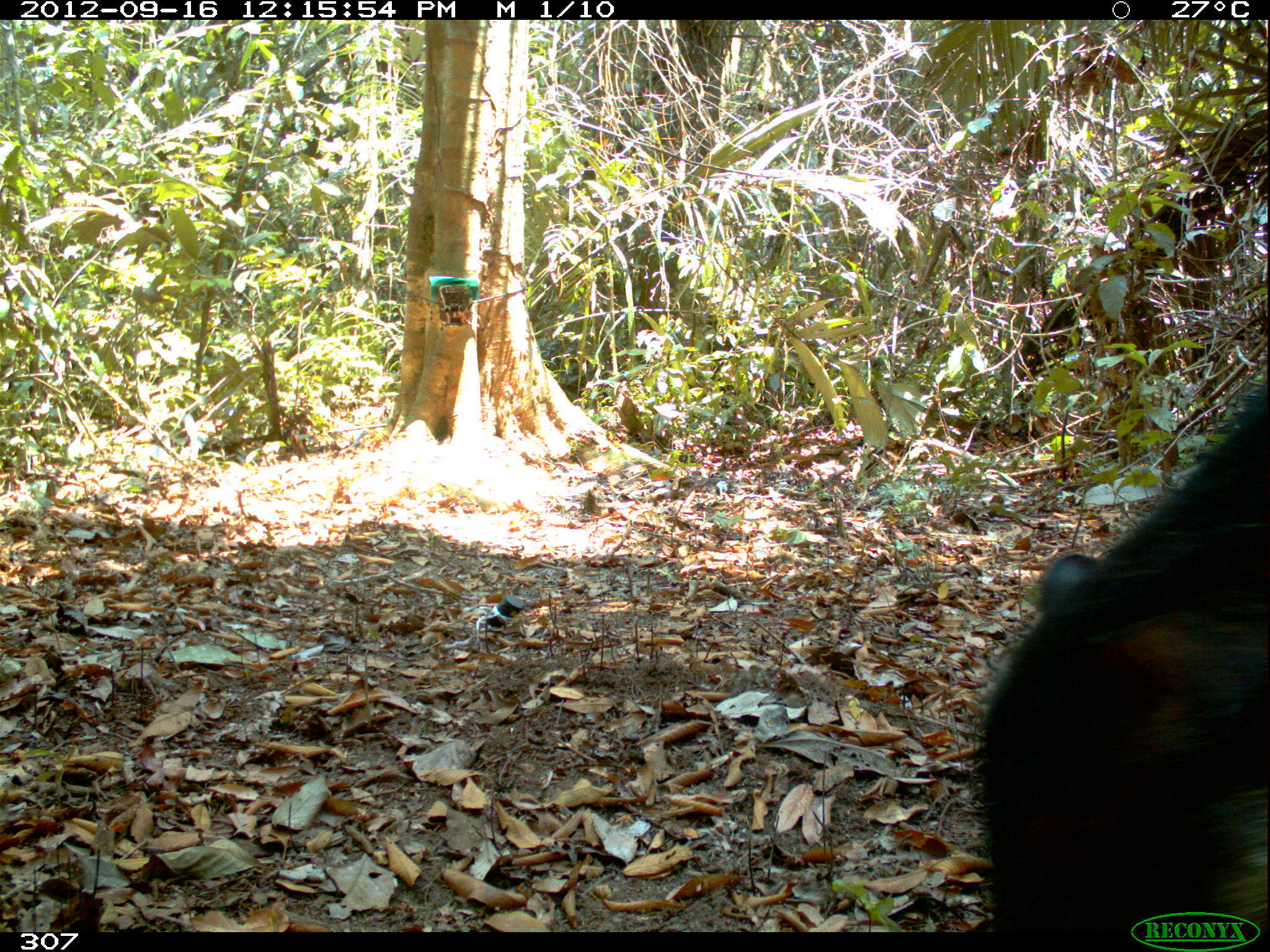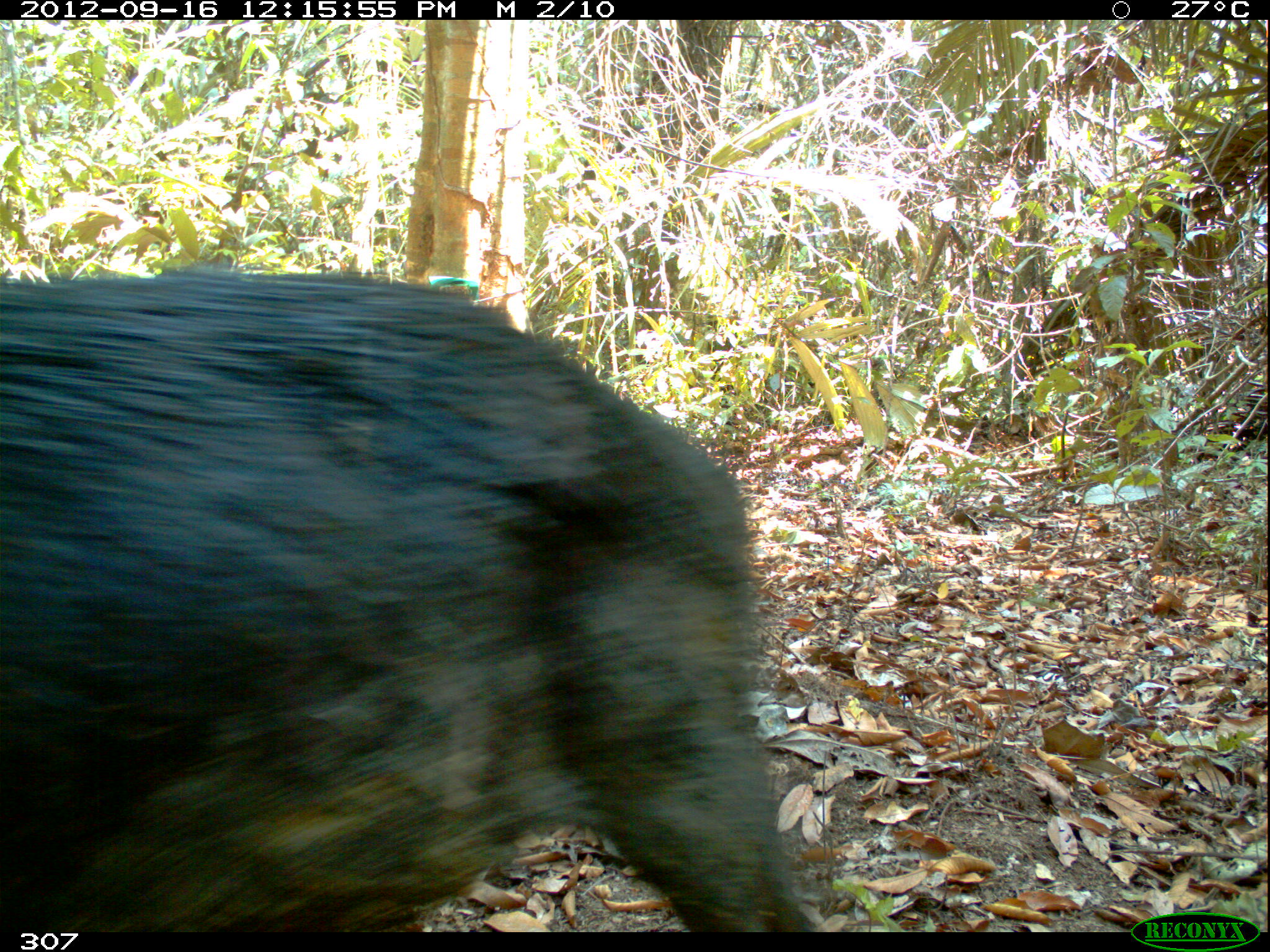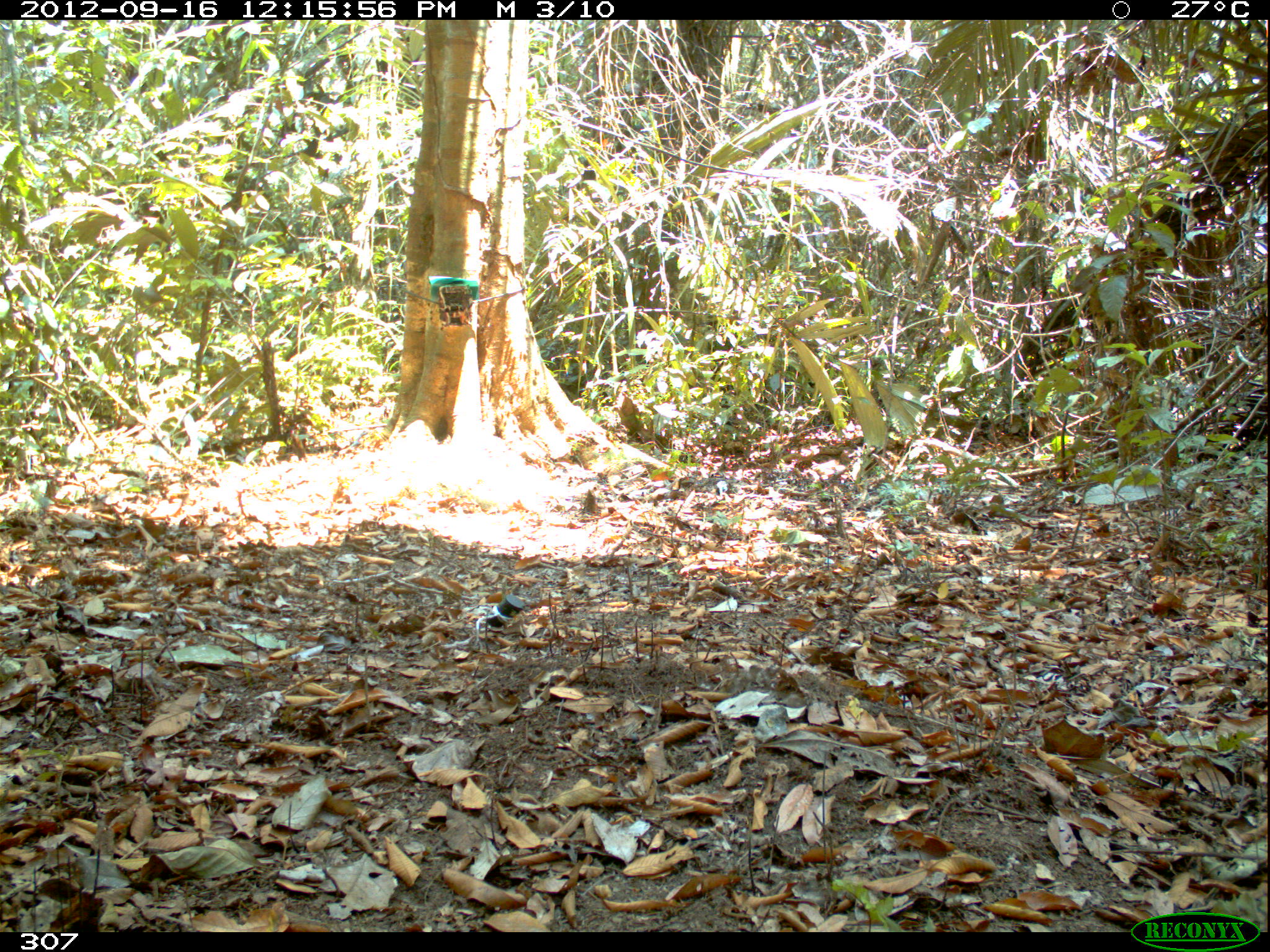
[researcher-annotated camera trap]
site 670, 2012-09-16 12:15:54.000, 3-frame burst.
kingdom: Animalia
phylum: Chordata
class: Mammalia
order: Artiodactyla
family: Tayassuidae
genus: Tayassu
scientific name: Tayassu pecari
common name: white-lipped peccary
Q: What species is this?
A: Tayassu pecari (white-lipped peccary).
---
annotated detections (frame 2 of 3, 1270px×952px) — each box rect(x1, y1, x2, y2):
tayassu pecari: rect(0, 264, 813, 932)